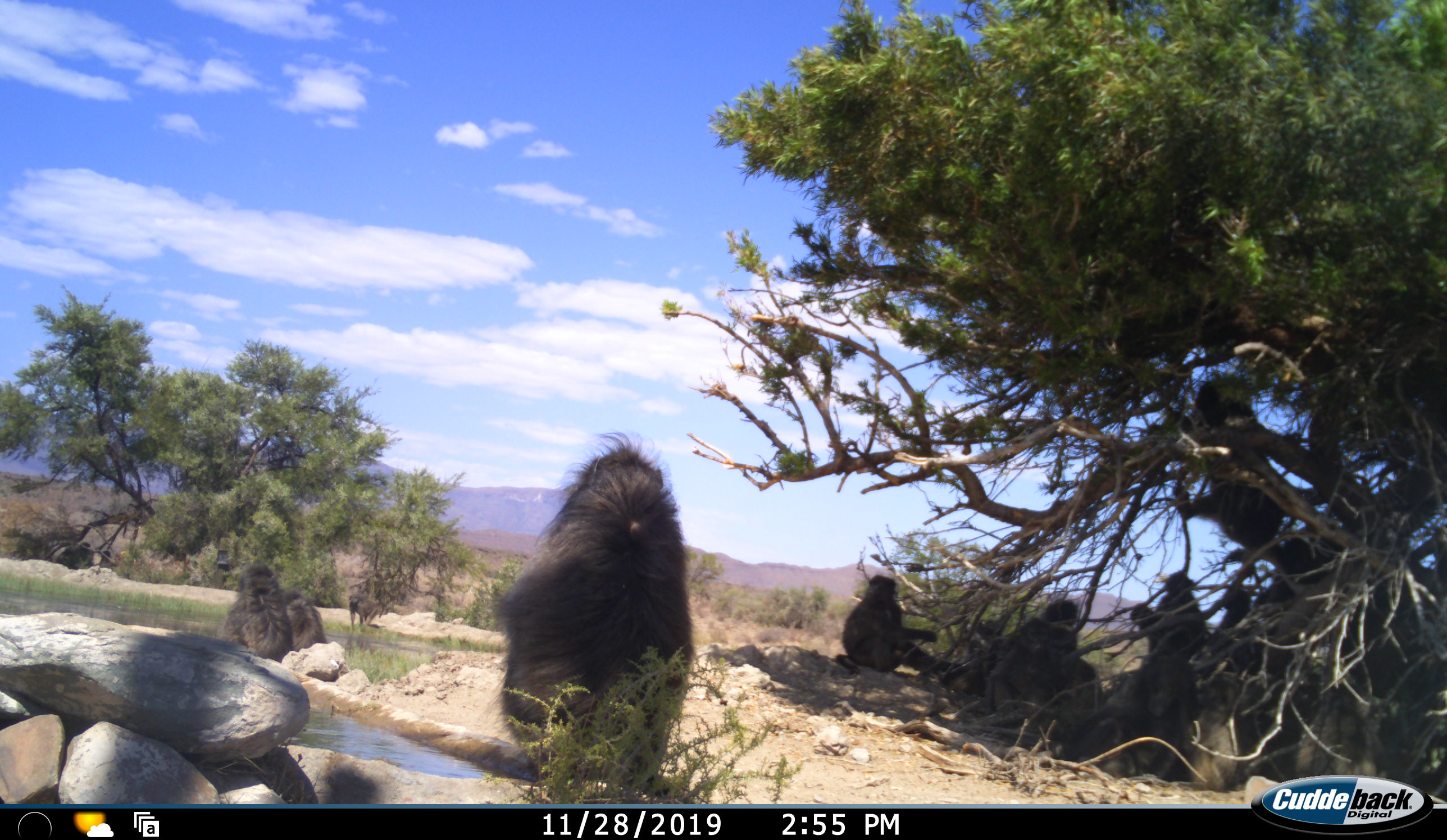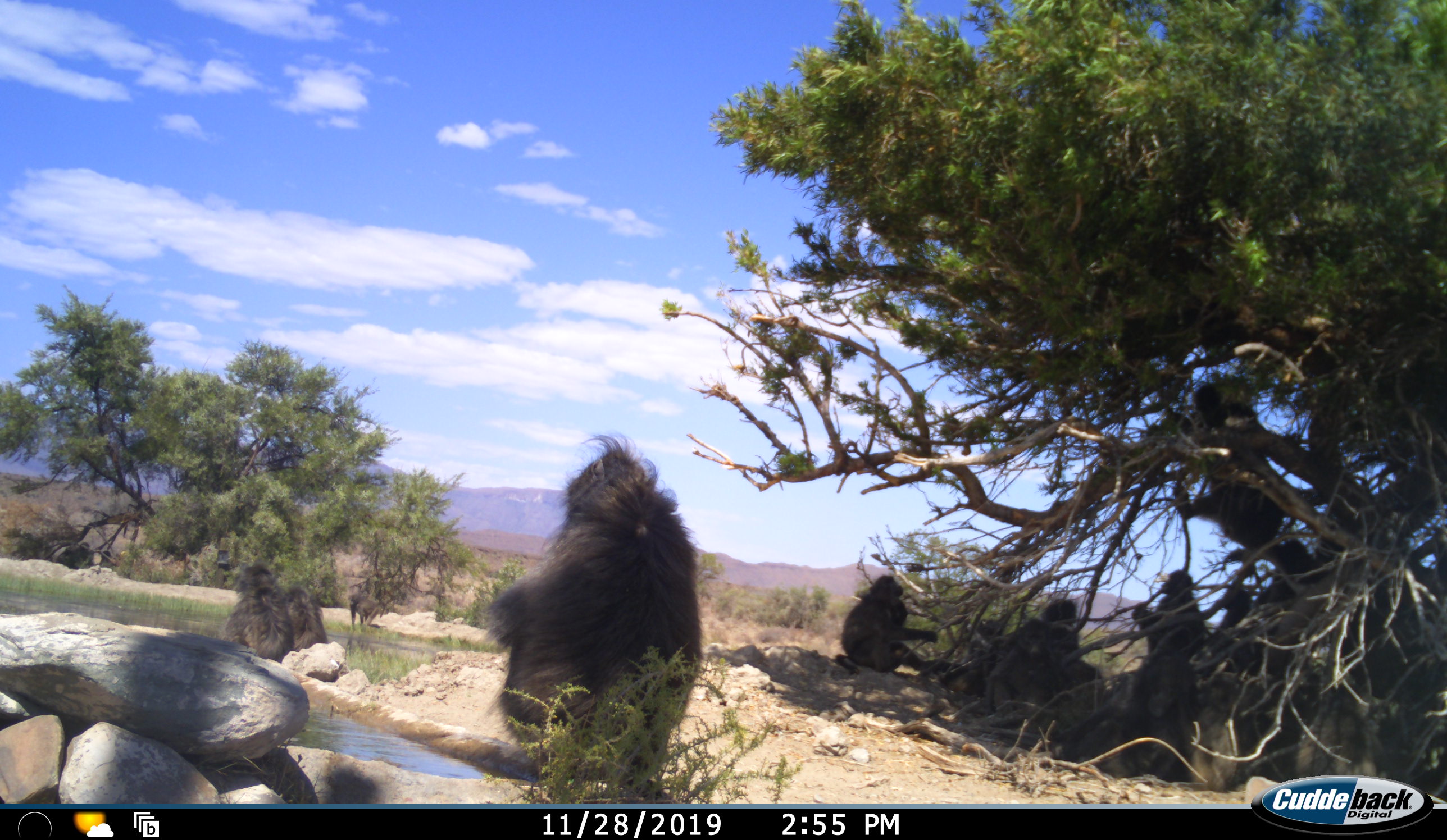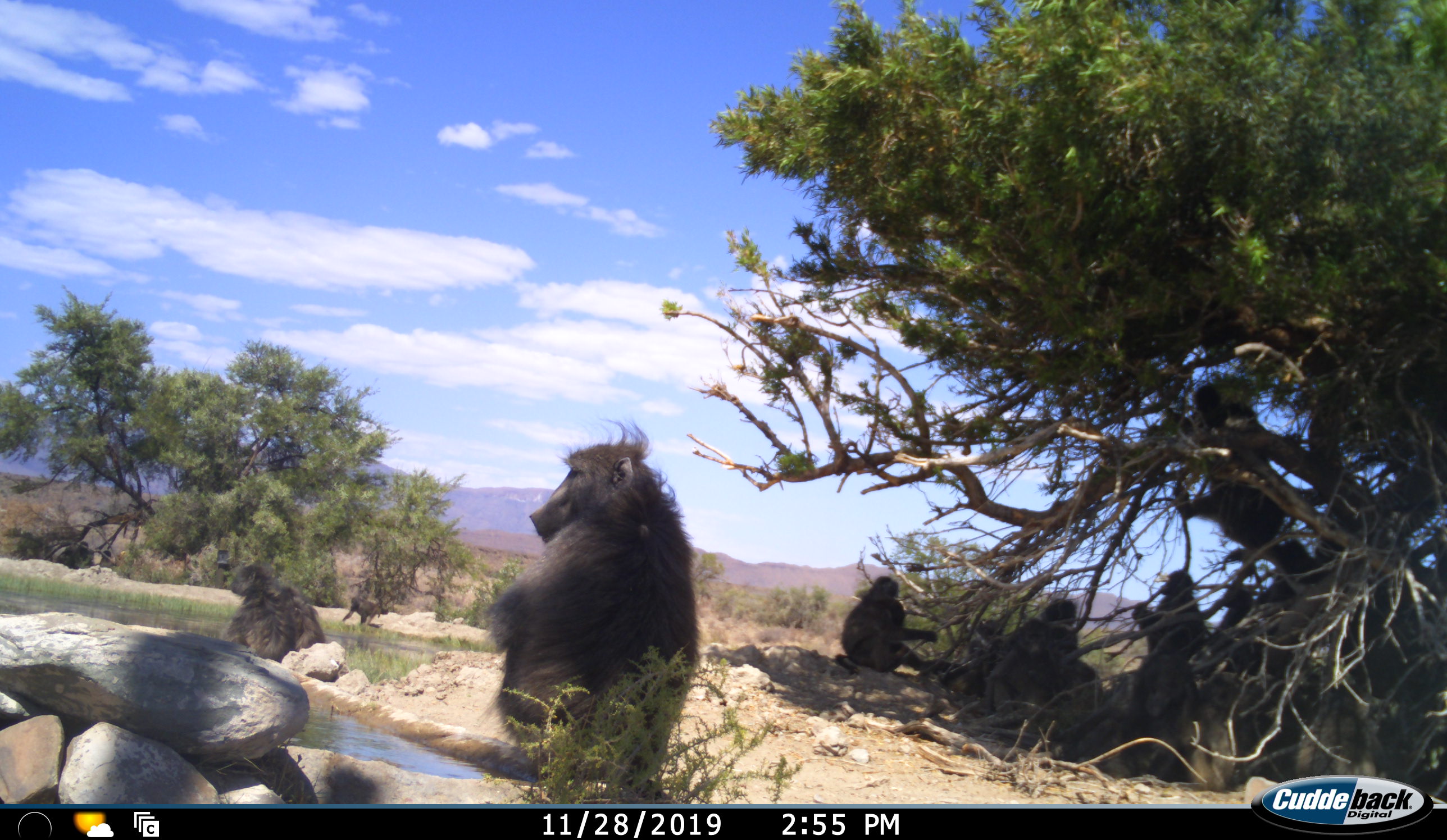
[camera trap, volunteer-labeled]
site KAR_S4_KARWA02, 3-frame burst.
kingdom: Animalia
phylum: Chordata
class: Mammalia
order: Primates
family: Cercopithecidae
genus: Papio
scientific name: Papio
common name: baboon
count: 11-50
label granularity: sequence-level